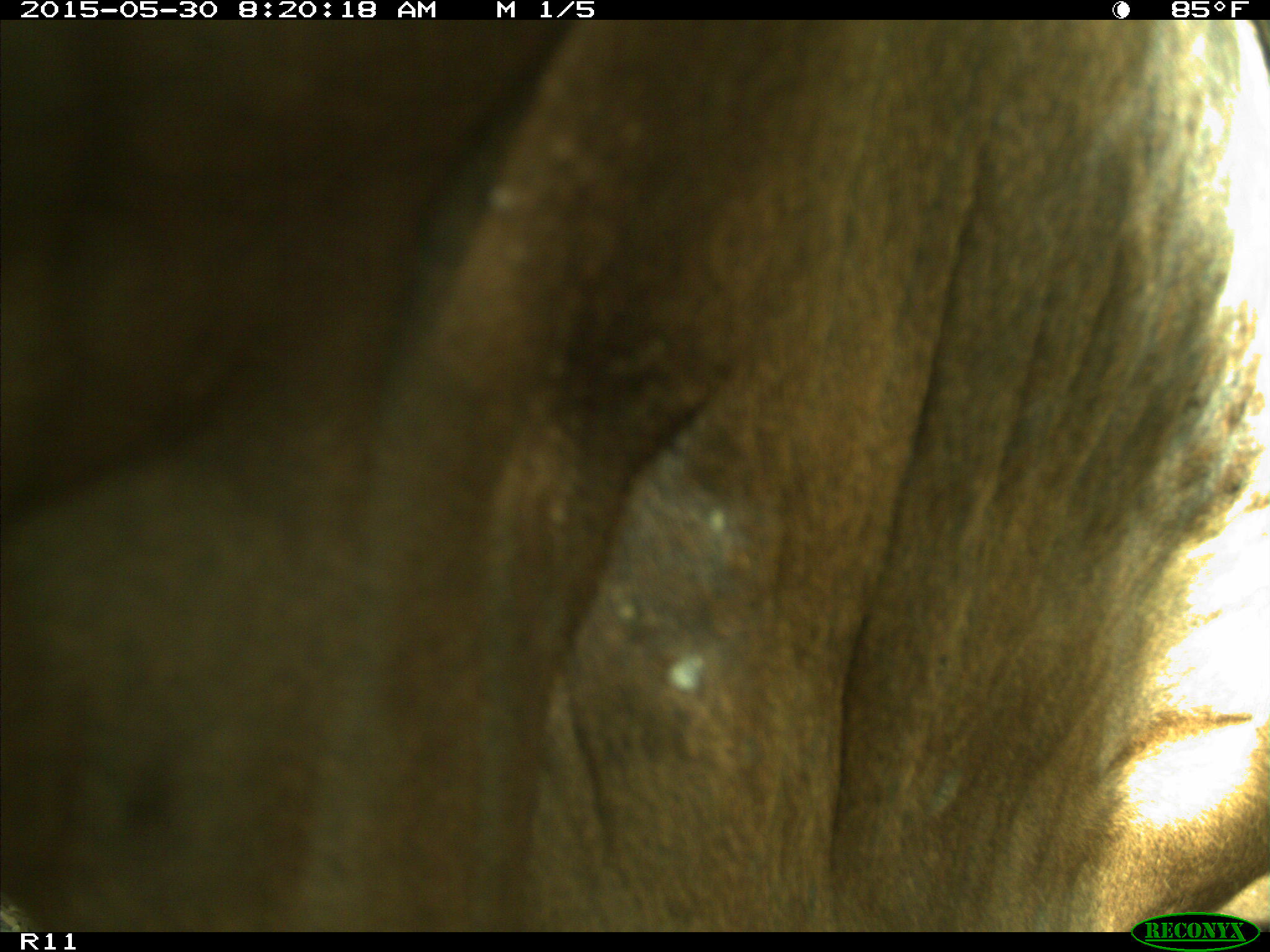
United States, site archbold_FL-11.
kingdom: Animalia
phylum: Chordata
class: Mammalia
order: Artiodactyla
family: Bovidae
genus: Bos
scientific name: Bos taurus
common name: domestic cow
Bos taurus (domestic cow).